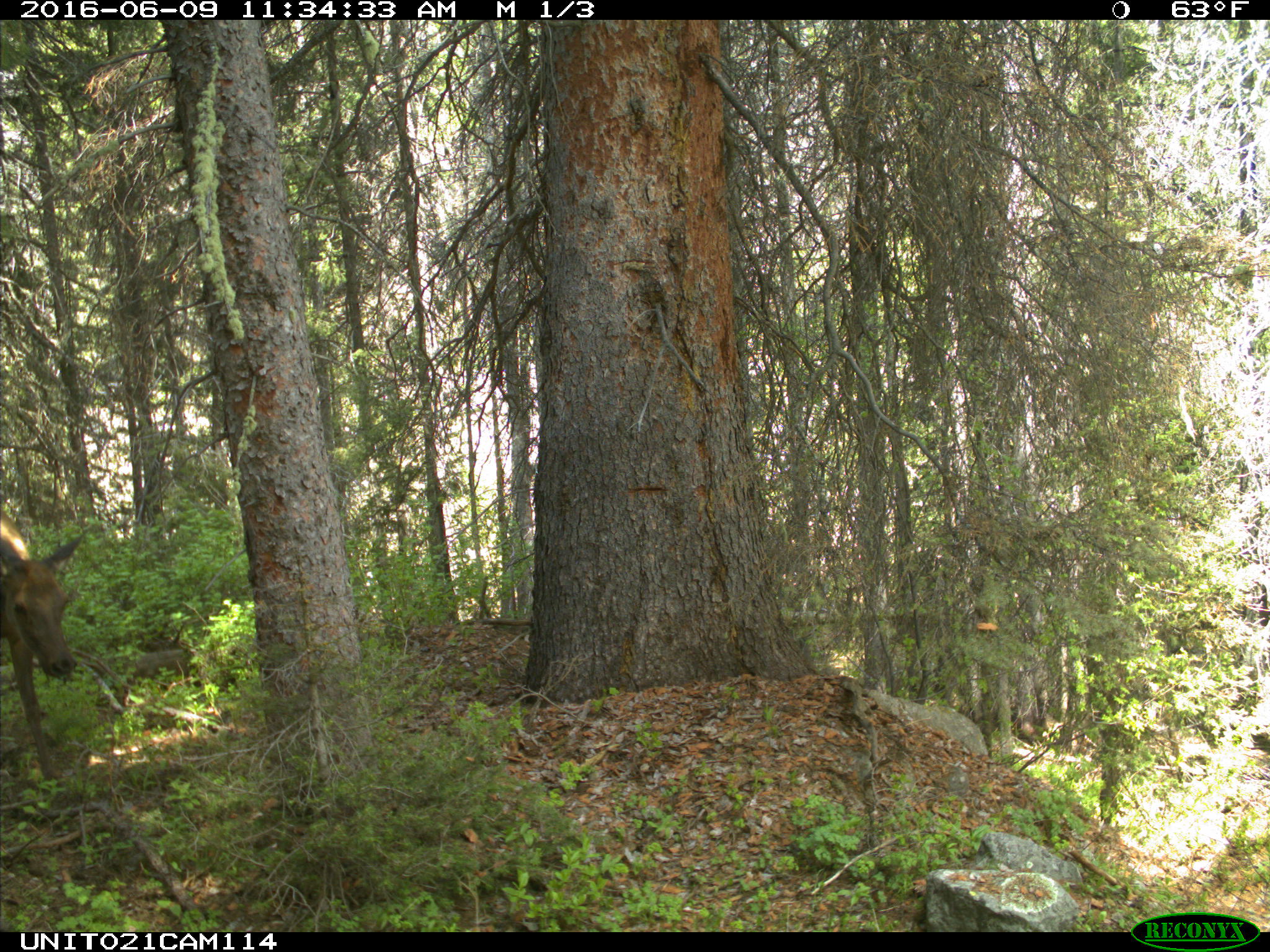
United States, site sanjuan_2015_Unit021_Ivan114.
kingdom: Animalia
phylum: Chordata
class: Mammalia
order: Artiodactyla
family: Cervidae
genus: Cervus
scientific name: Cervus elaphus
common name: red deer